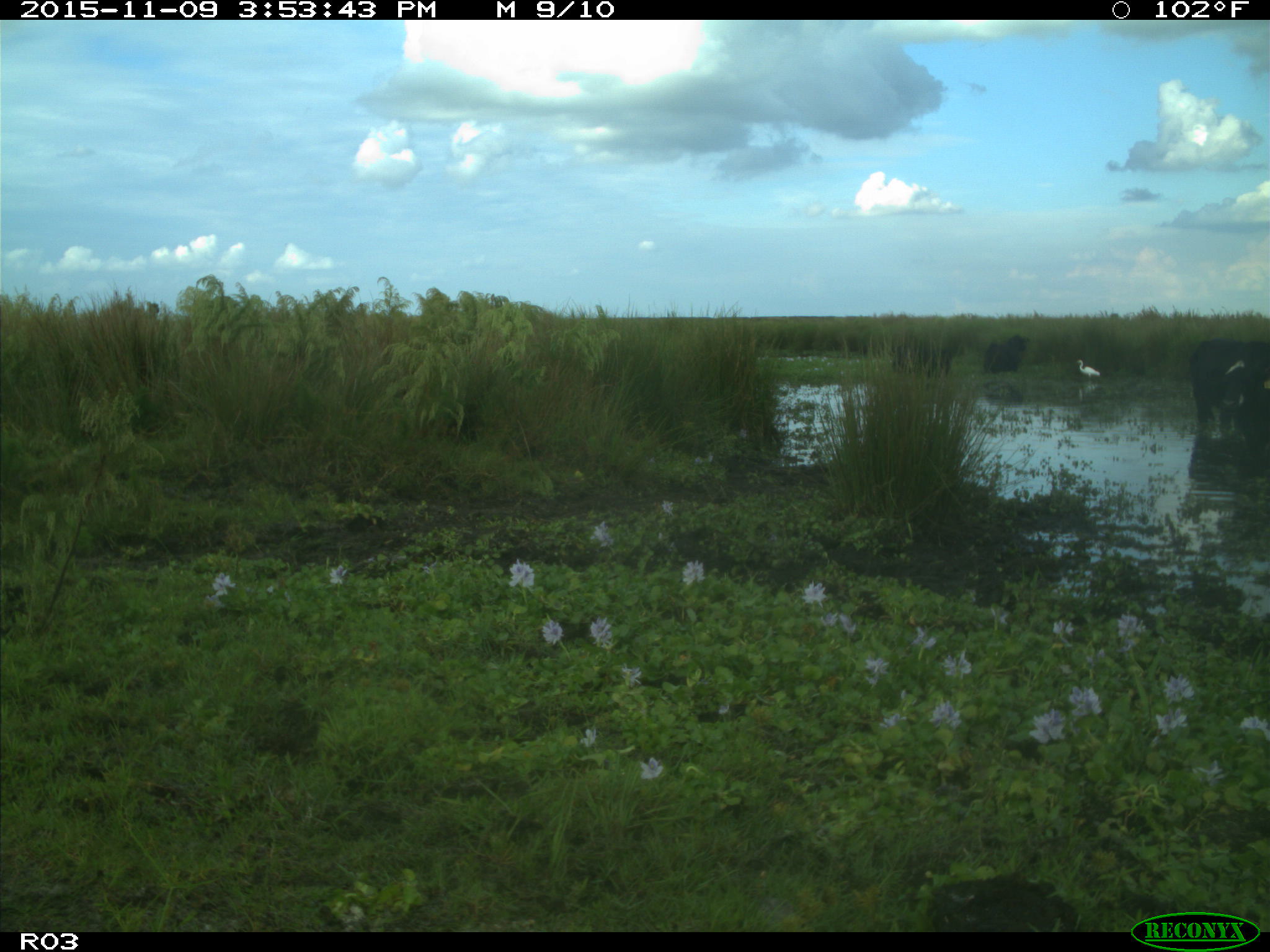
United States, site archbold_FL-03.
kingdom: Animalia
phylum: Chordata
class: Mammalia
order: Artiodactyla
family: Bovidae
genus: Bos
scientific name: Bos taurus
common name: domestic cow